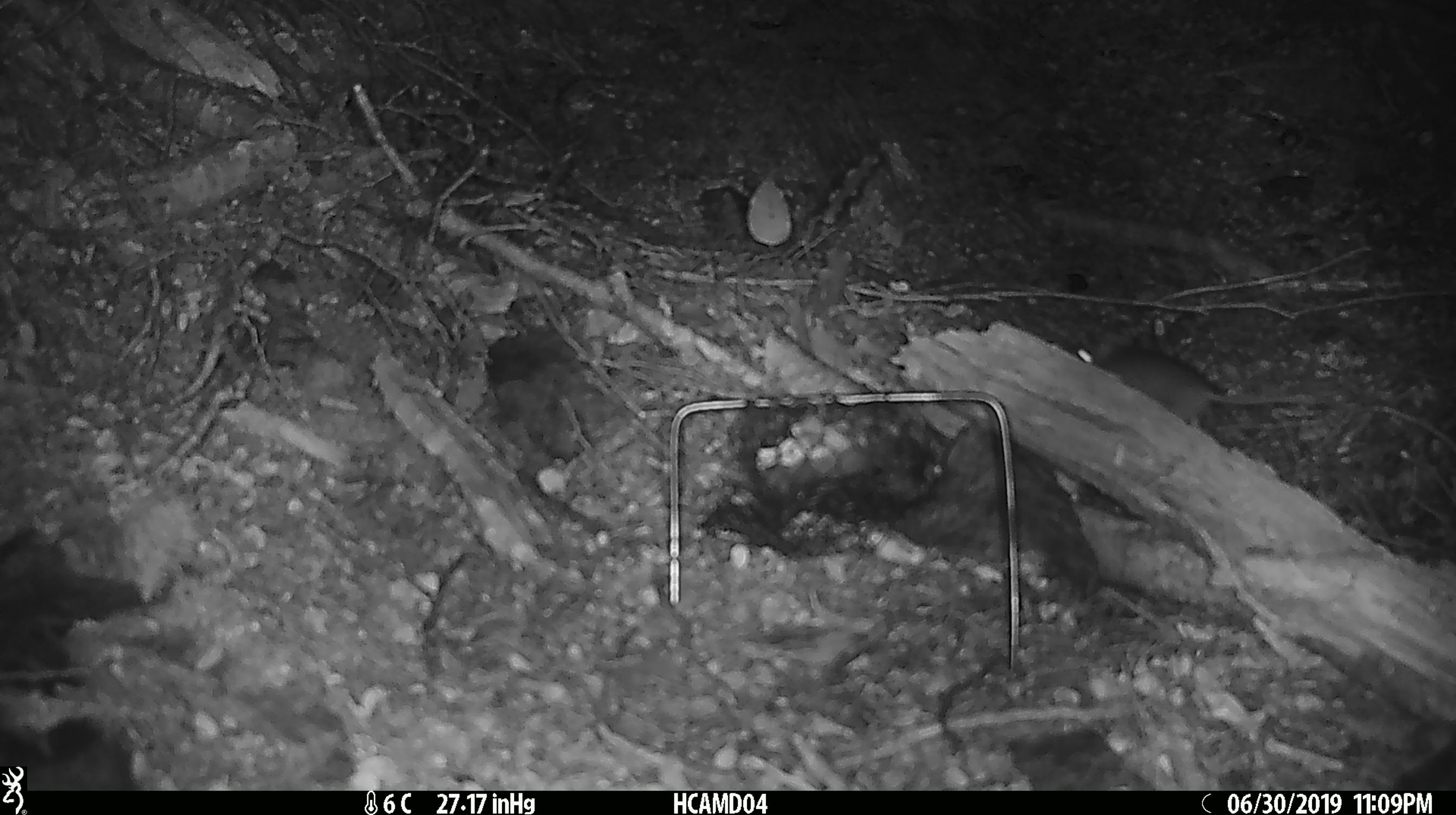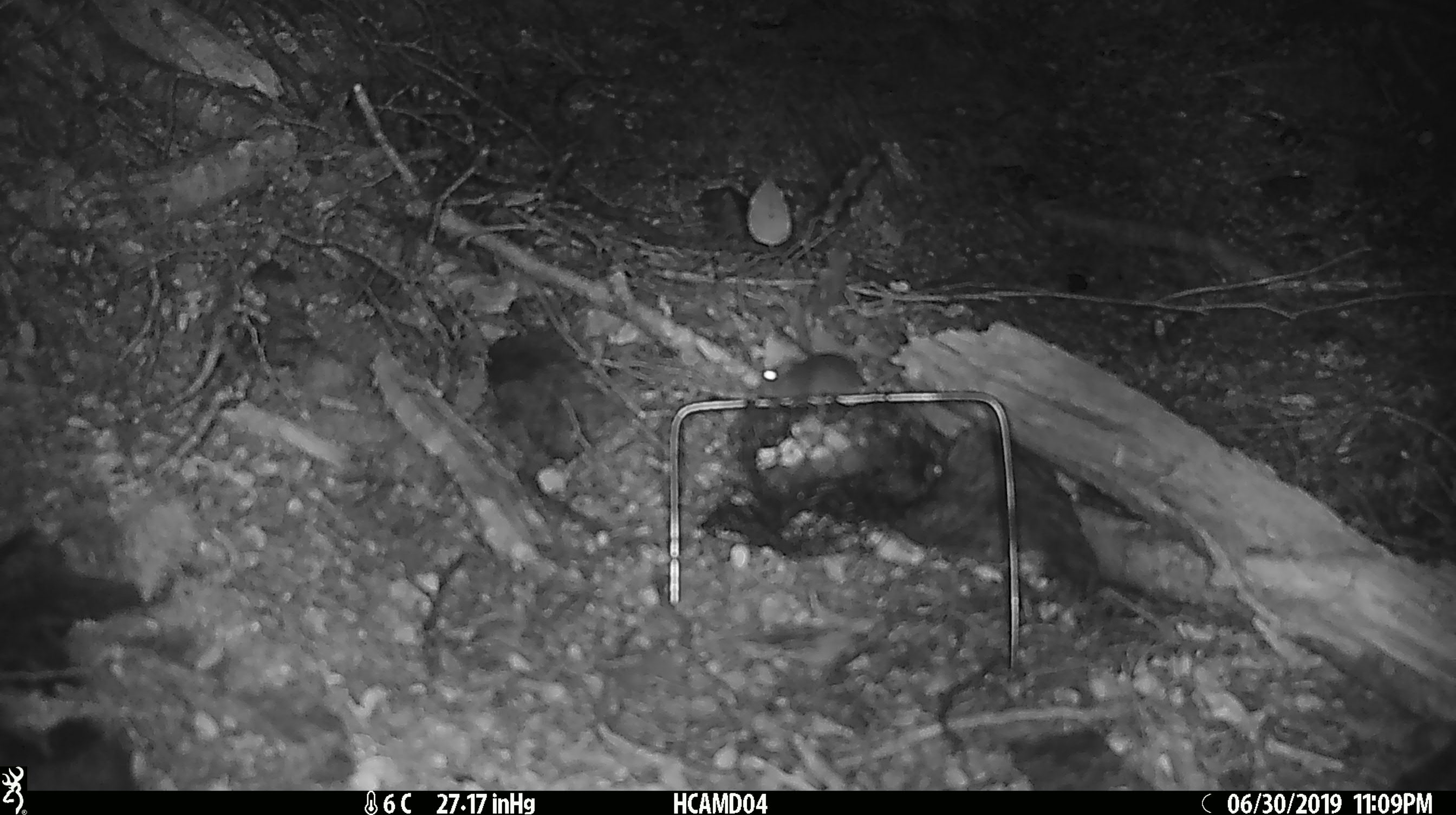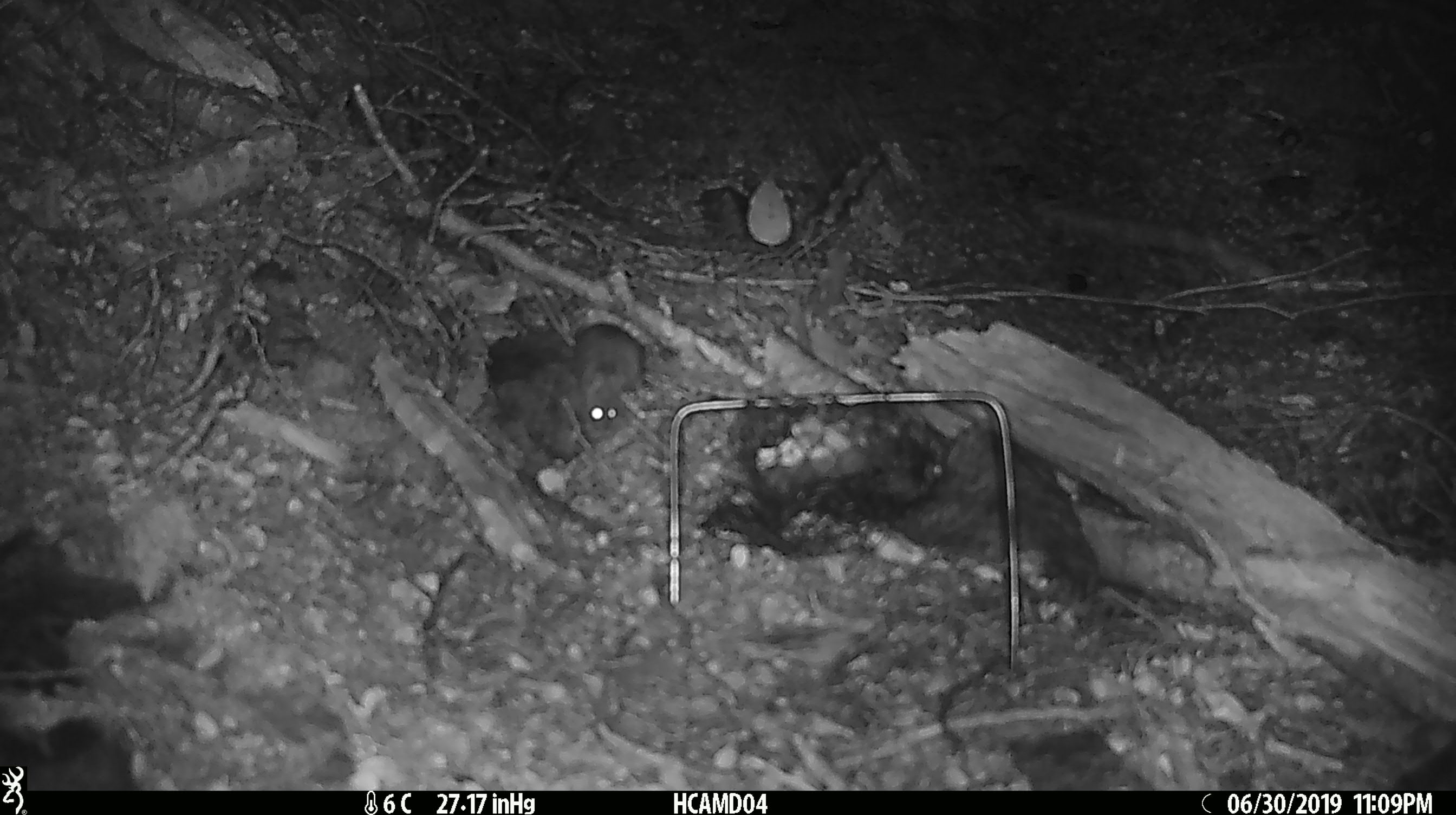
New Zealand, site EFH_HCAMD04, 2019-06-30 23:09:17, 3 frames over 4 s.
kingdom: Animalia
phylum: Chordata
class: Mammalia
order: Rodentia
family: Muridae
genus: Mus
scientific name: Mus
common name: mouse